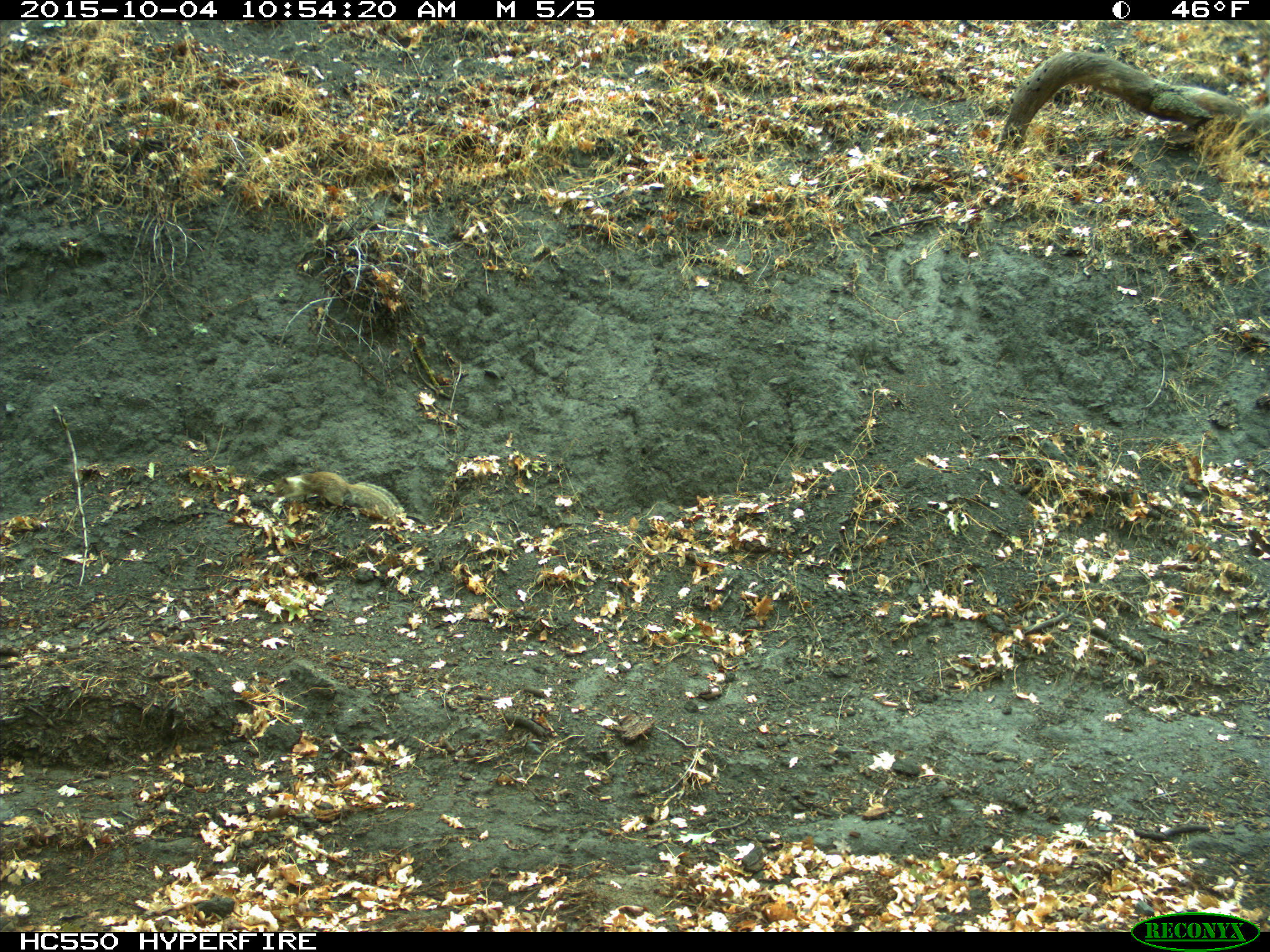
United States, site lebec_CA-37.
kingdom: Animalia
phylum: Chordata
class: Mammalia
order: Rodentia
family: Sciuridae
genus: Otospermophilus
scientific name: Otospermophilus beecheyi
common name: california ground squirrel